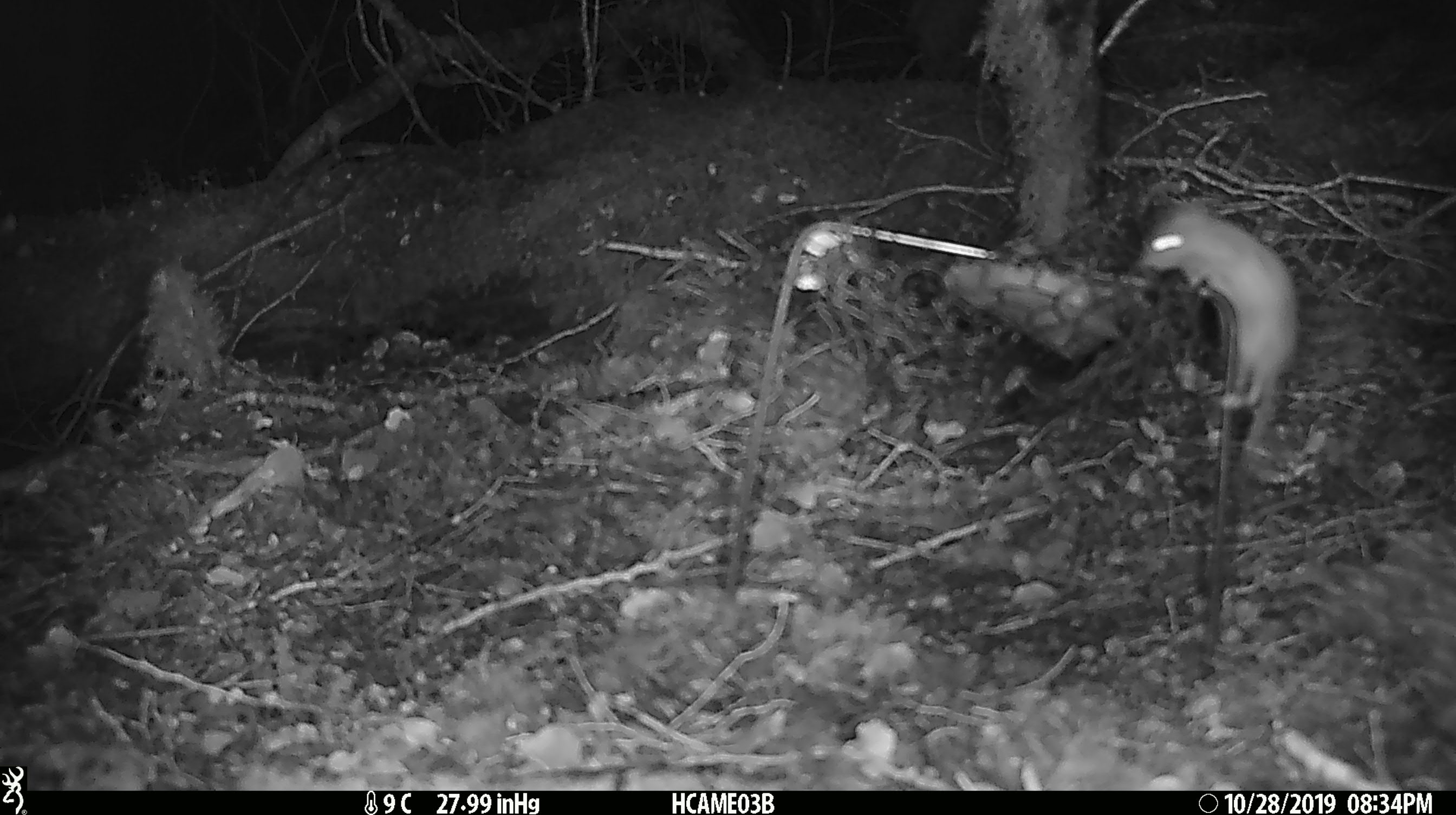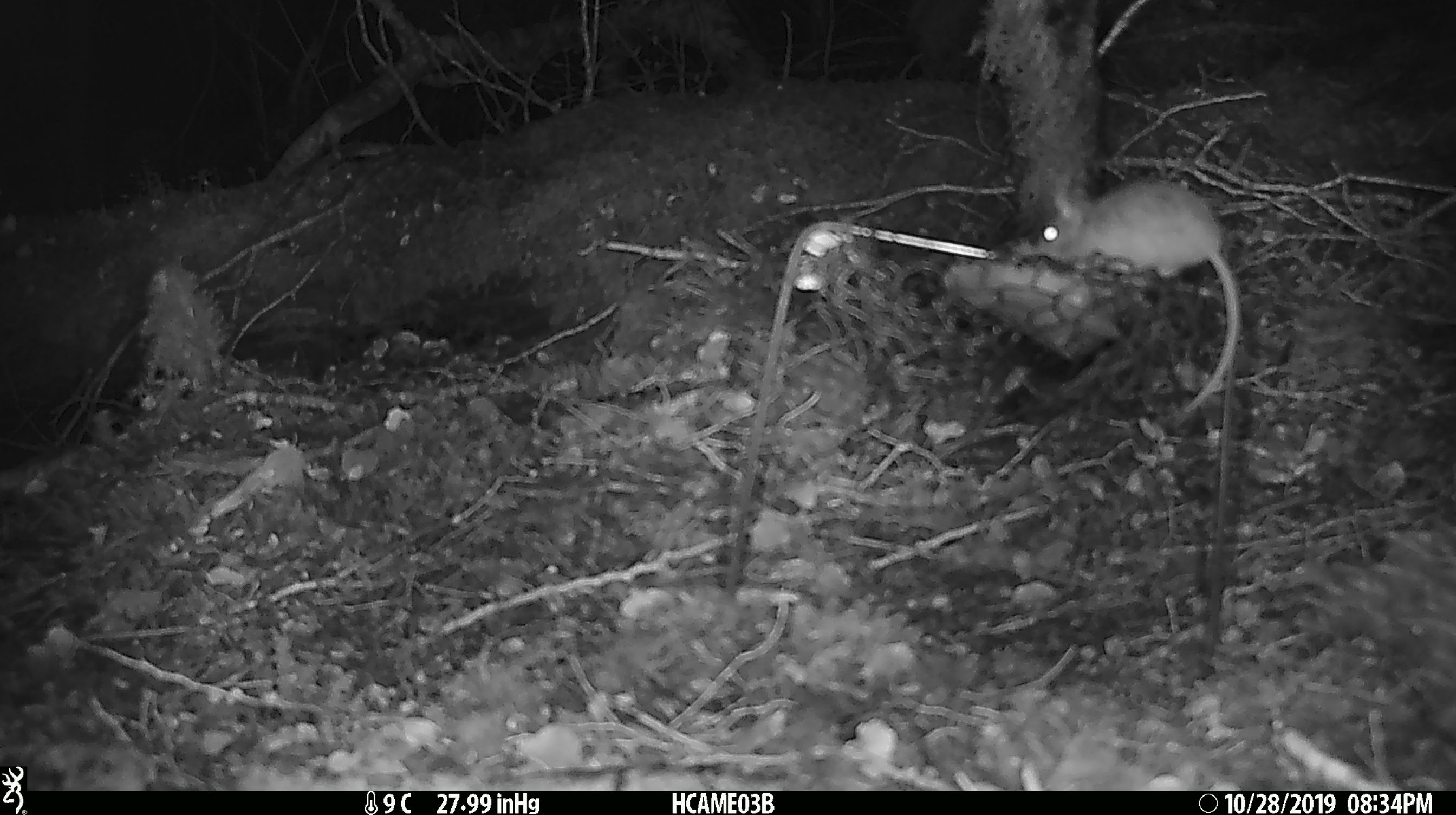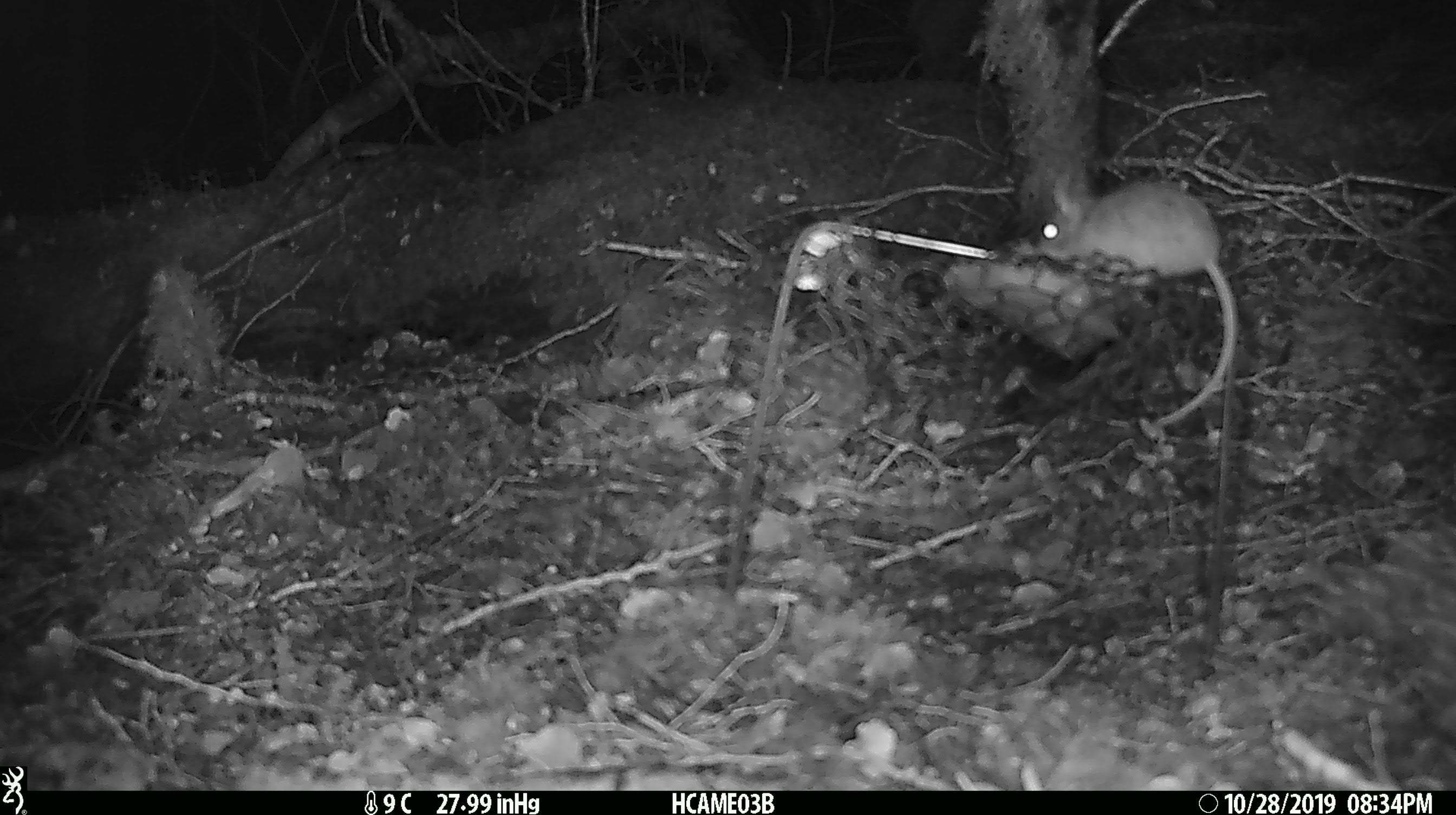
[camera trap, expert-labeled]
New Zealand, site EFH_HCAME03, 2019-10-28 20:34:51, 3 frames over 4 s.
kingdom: Animalia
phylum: Chordata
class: Mammalia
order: Rodentia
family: Muridae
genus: Mus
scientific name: Mus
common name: mouse